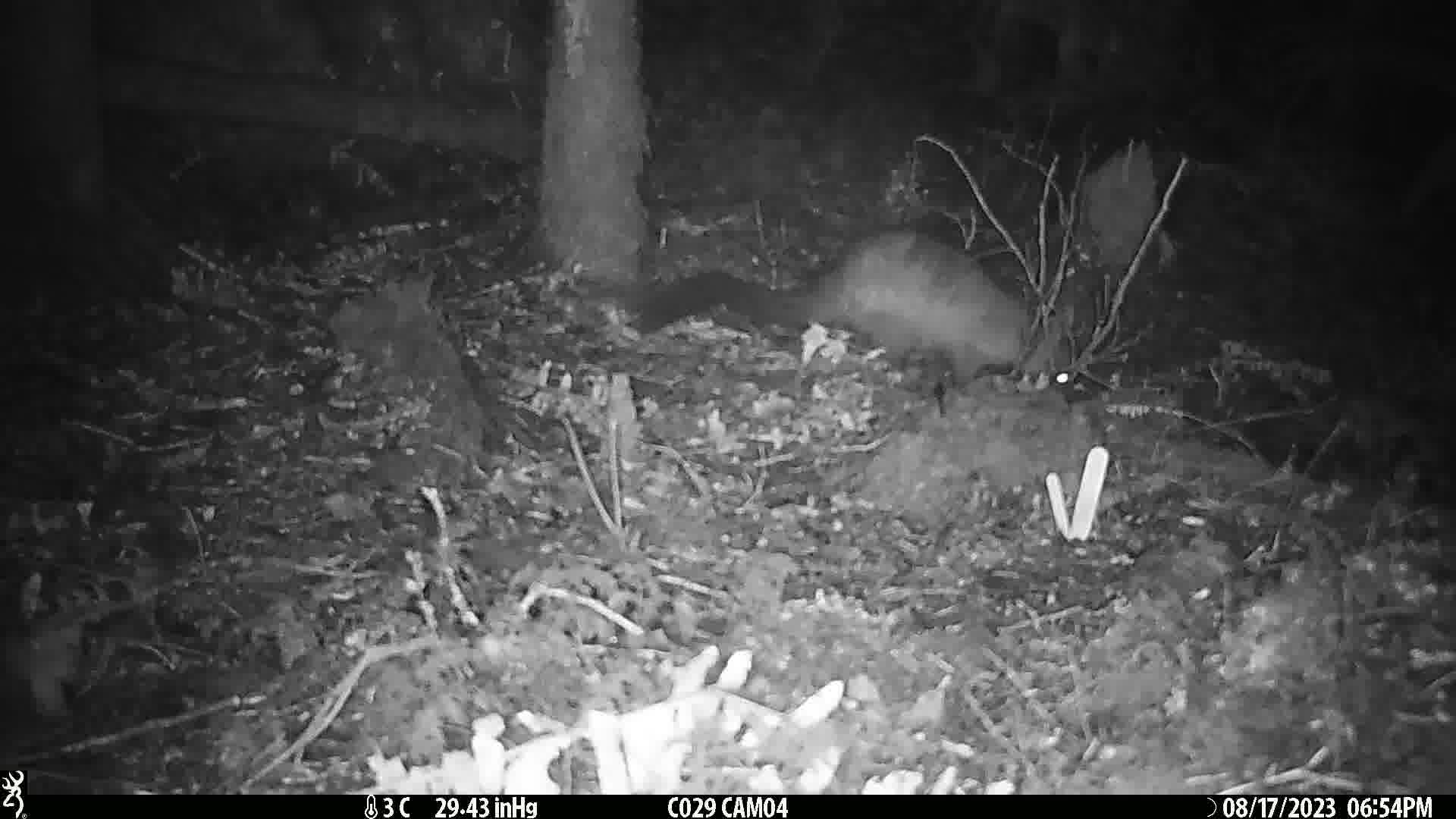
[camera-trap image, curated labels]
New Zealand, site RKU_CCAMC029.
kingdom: Animalia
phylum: Chordata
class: Mammalia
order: Diprotodontia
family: Phalangeridae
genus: Trichosurus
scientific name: Trichosurus vulpecula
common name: common brushtail possum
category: possum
Possum (common brushtail possum) (Trichosurus vulpecula).